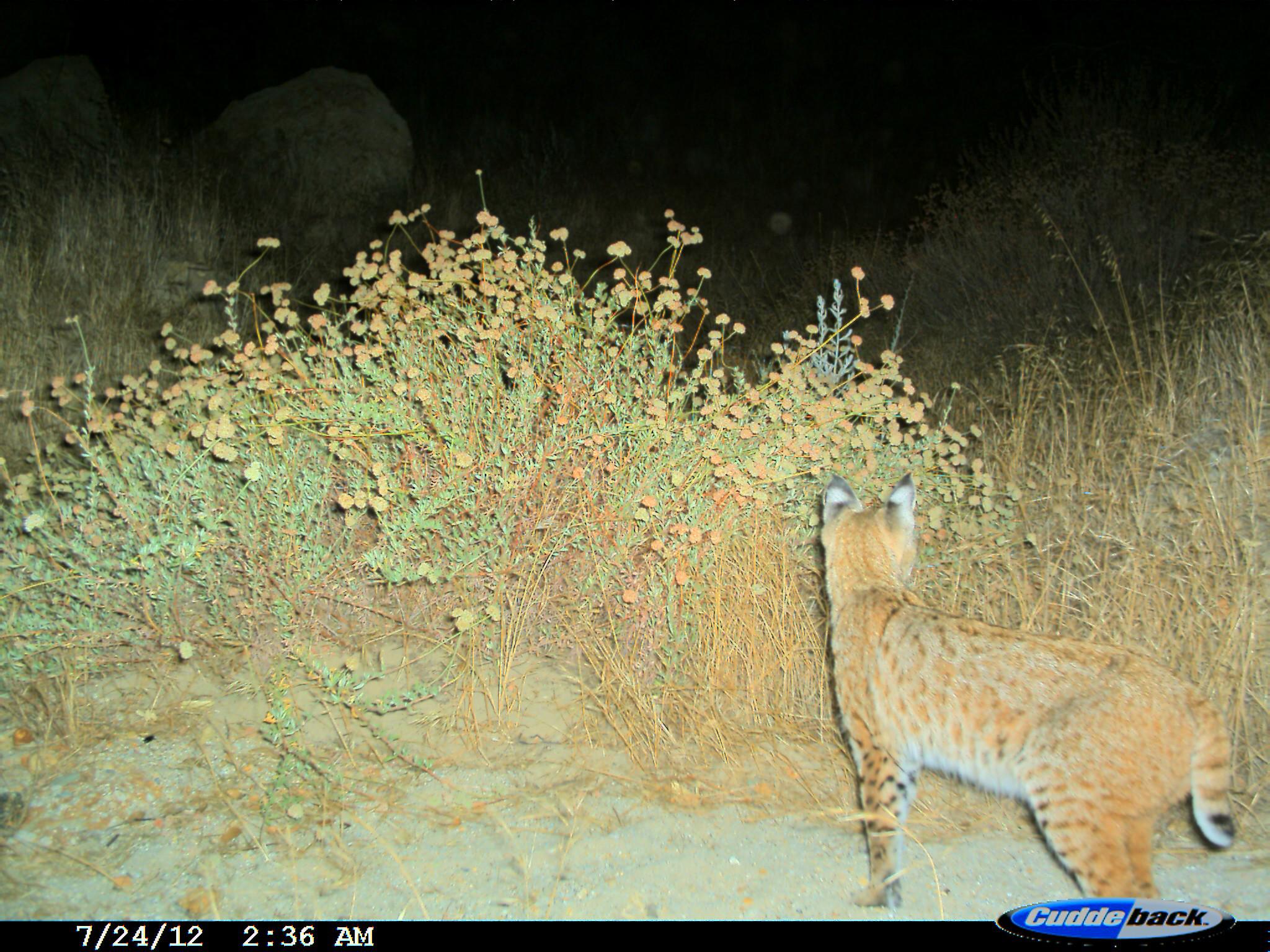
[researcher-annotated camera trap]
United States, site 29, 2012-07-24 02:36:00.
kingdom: Animalia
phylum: Chordata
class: Mammalia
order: Carnivora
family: Felidae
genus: Lynx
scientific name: Lynx rufus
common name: bobcat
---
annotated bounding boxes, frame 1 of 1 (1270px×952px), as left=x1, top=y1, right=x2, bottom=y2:
bobcat: left=814, top=469, right=1239, bottom=912